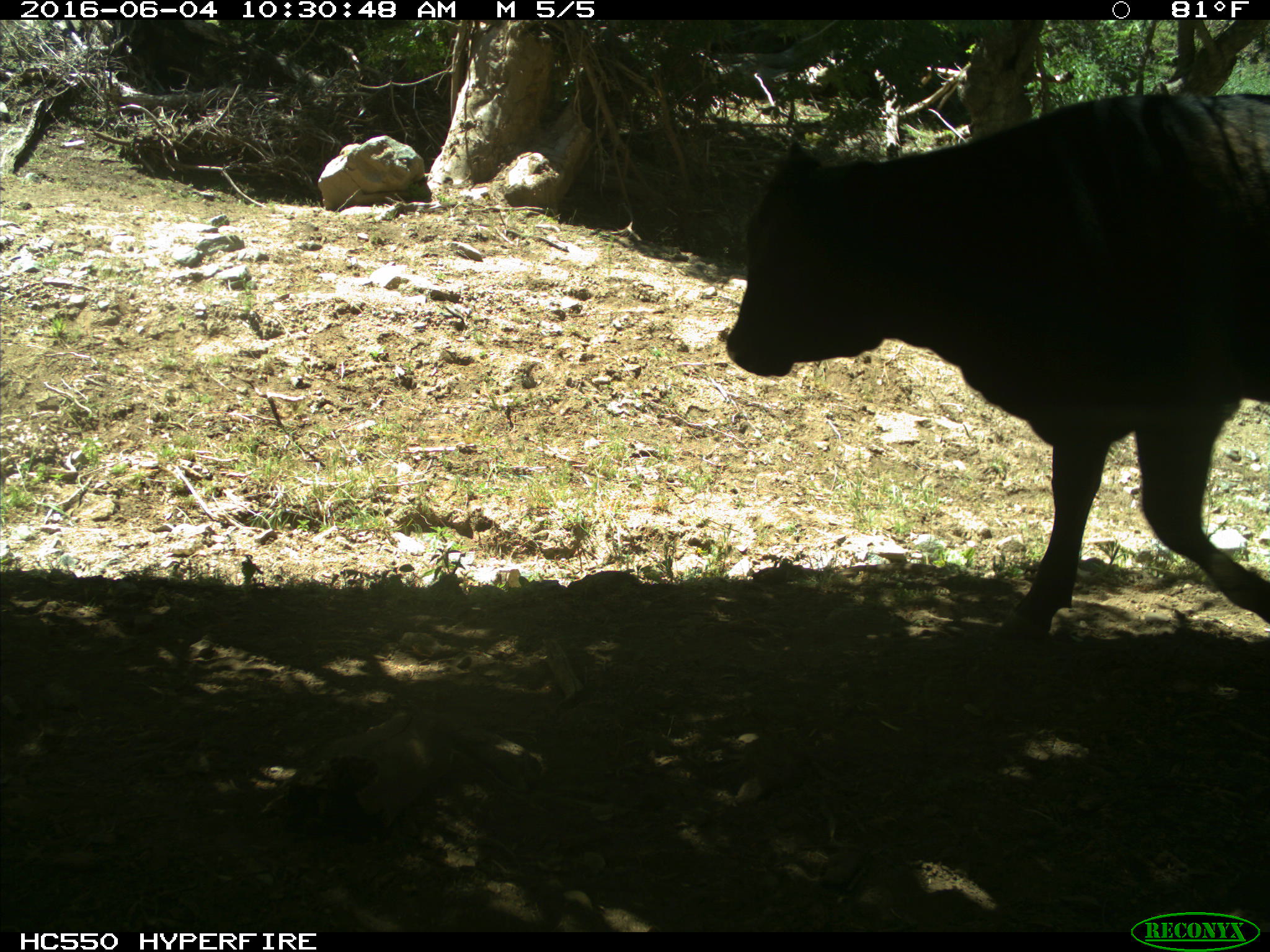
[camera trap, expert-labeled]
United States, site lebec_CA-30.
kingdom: Animalia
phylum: Chordata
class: Mammalia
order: Artiodactyla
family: Bovidae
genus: Bos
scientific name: Bos taurus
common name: domestic cow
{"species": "Bos taurus (domestic cow)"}